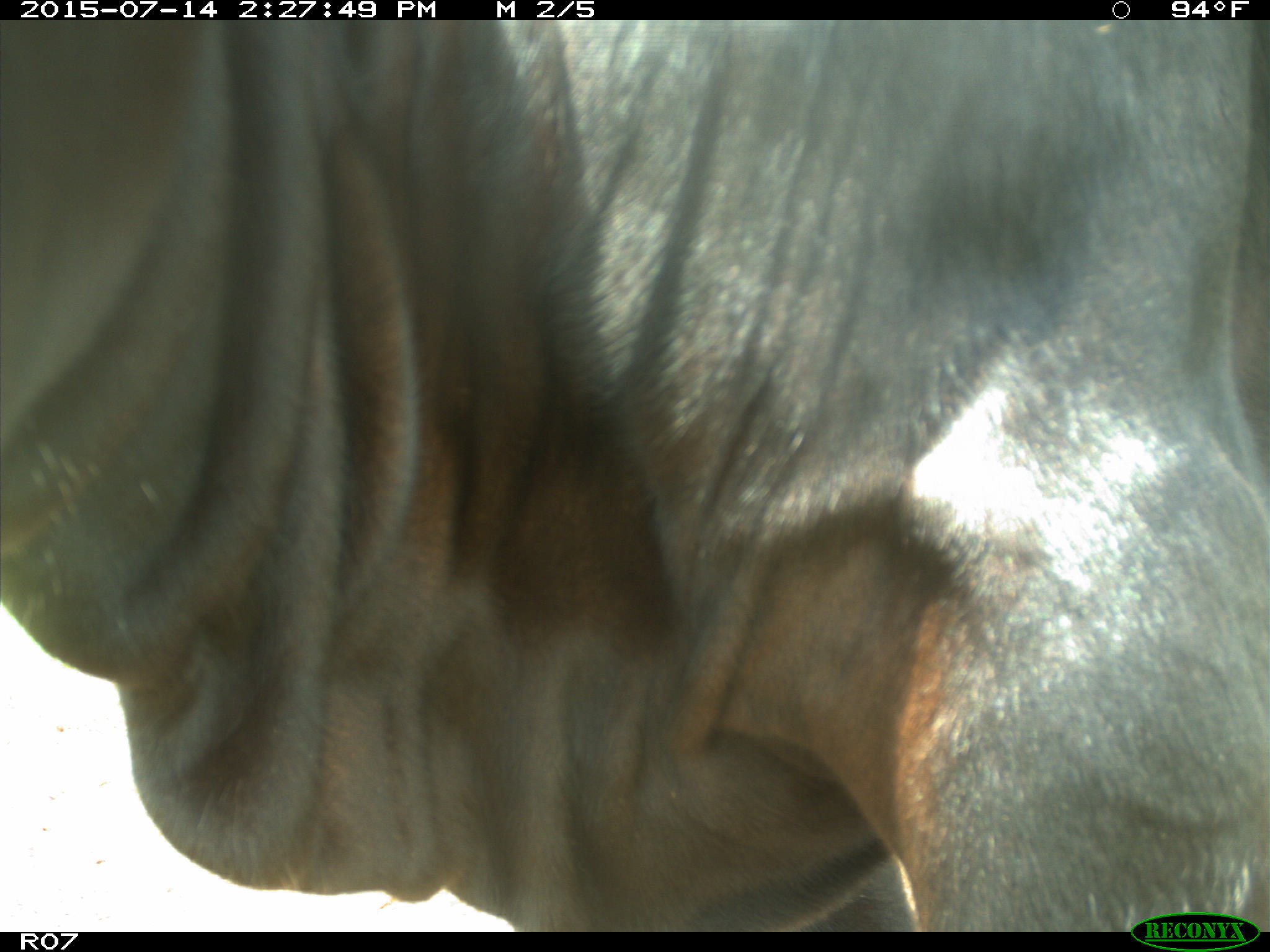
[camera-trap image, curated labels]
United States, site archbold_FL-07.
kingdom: Animalia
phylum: Chordata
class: Mammalia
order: Artiodactyla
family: Bovidae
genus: Bos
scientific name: Bos taurus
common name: domestic cow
Bos taurus (domestic cow).